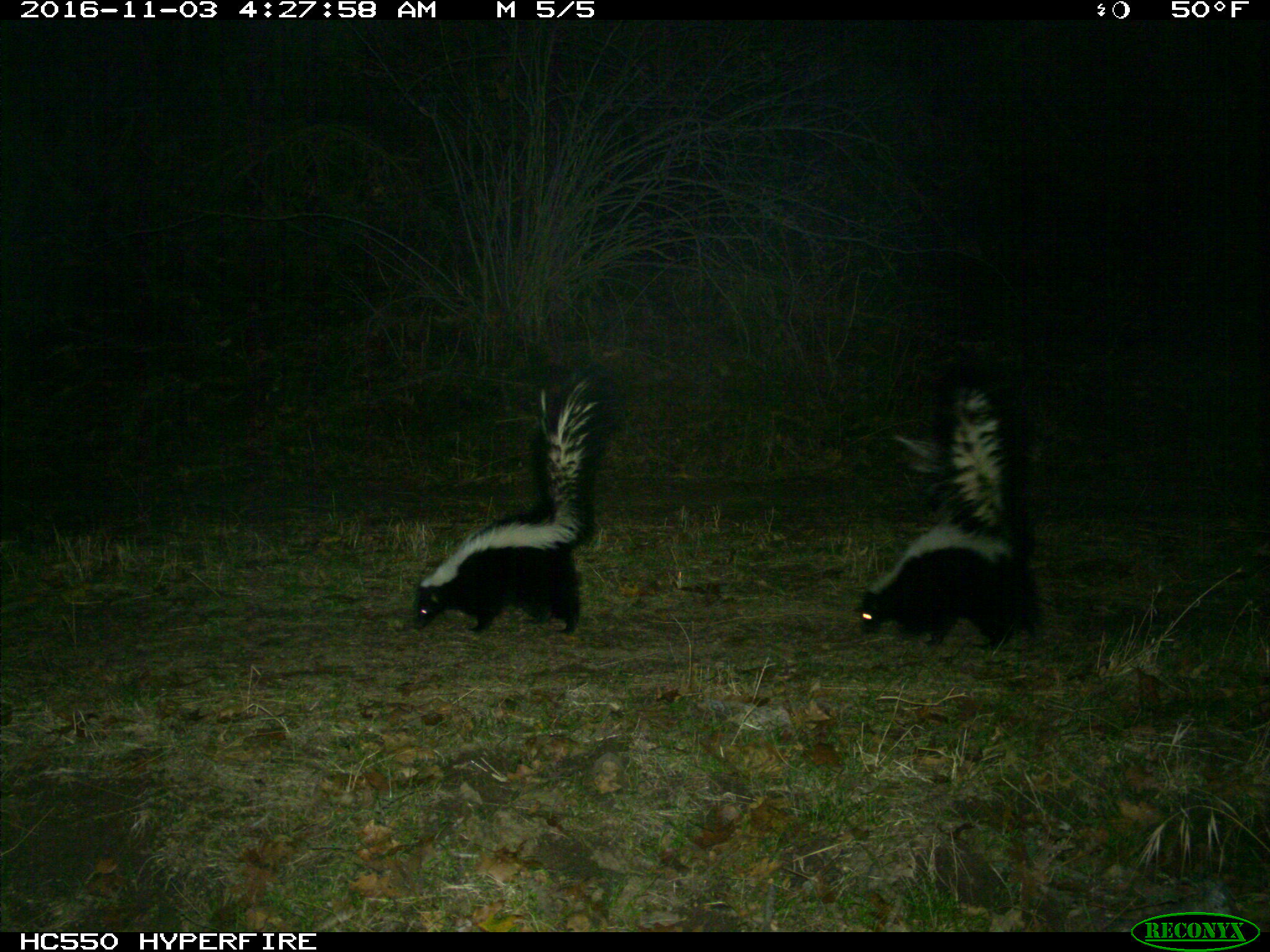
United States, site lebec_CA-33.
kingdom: Animalia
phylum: Chordata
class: Mammalia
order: Carnivora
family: Mephitidae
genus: Mephitis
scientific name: Mephitis mephitis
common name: striped skunk